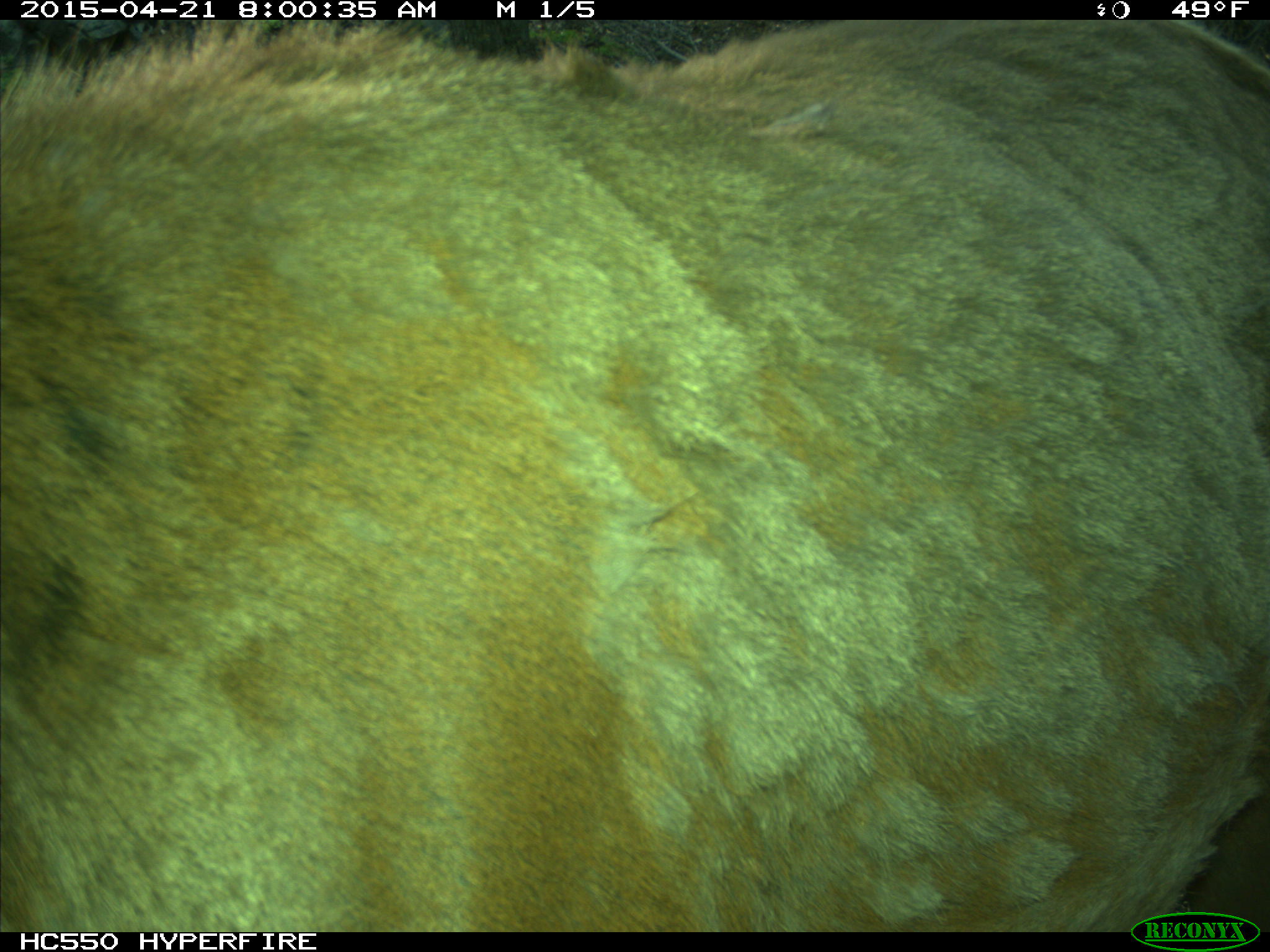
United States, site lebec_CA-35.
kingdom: Animalia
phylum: Chordata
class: Mammalia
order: Artiodactyla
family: Cervidae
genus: Cervus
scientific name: Cervus canadensis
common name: elk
Cervus canadensis (elk).